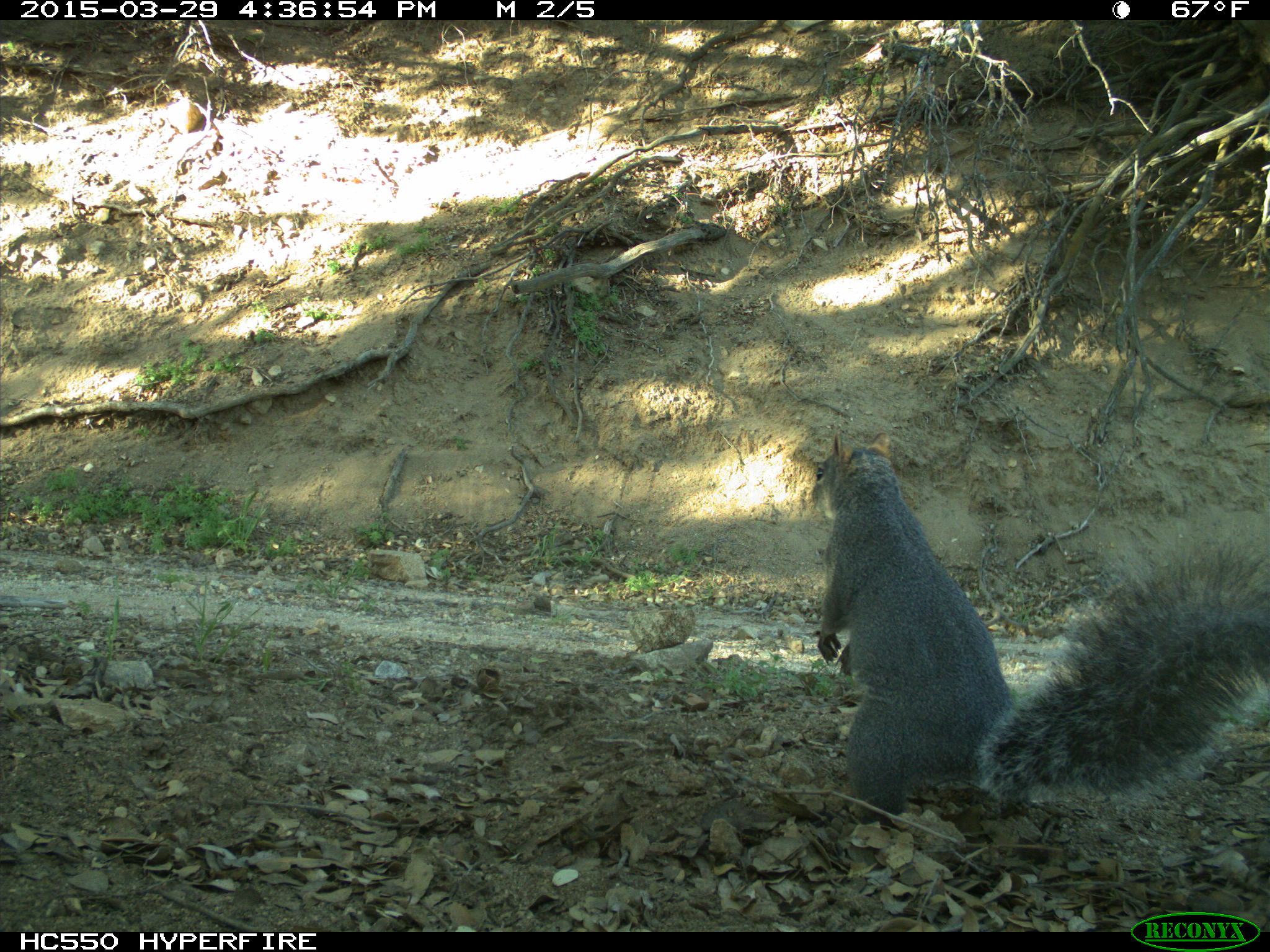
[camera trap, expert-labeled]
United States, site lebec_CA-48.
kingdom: Animalia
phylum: Chordata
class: Mammalia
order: Rodentia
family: Sciuridae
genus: Sciurus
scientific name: Sciurus carolinensis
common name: eastern gray squirrel